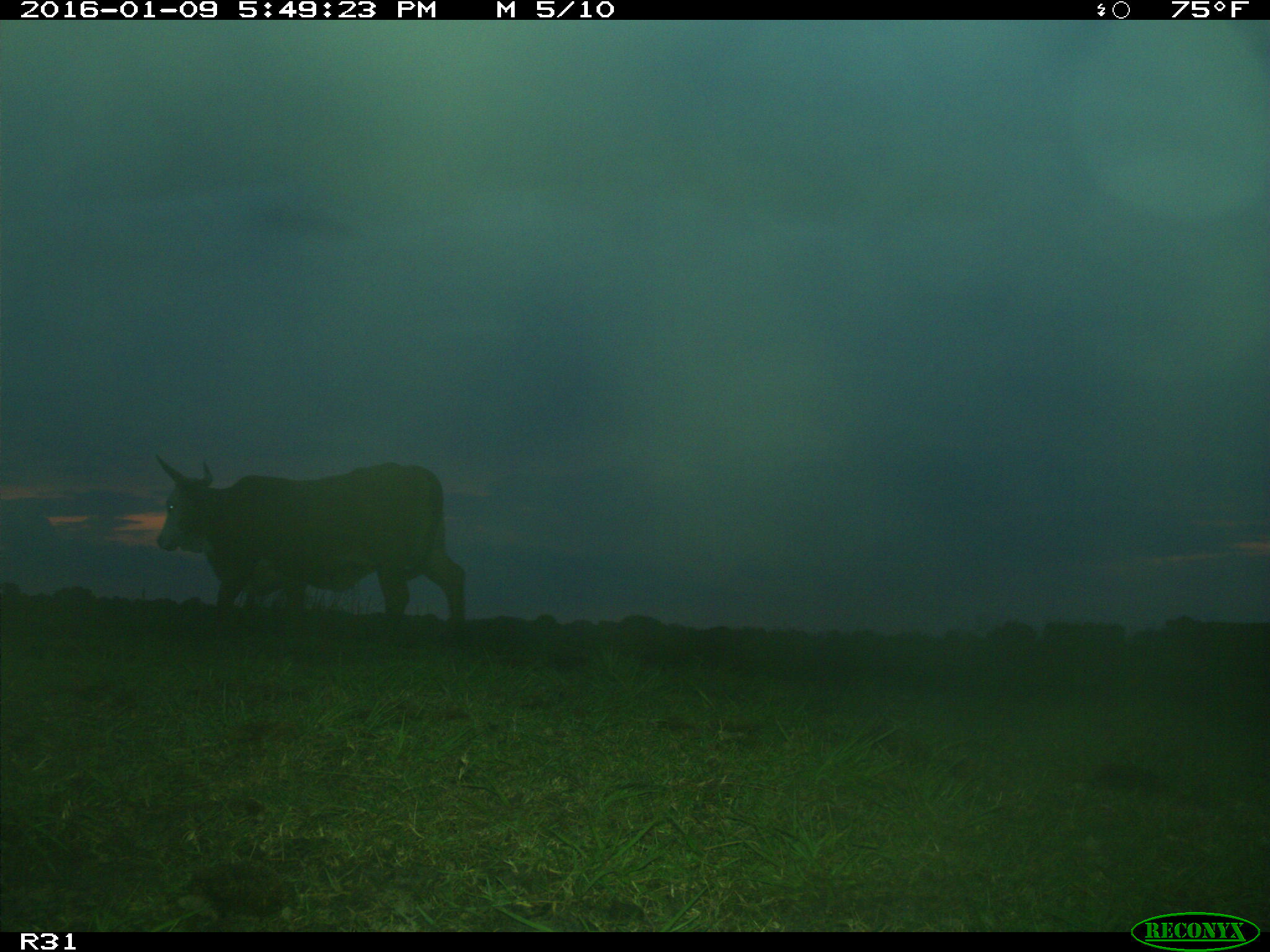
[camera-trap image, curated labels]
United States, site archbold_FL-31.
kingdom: Animalia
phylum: Chordata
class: Mammalia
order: Artiodactyla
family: Bovidae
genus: Bos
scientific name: Bos taurus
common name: domestic cow